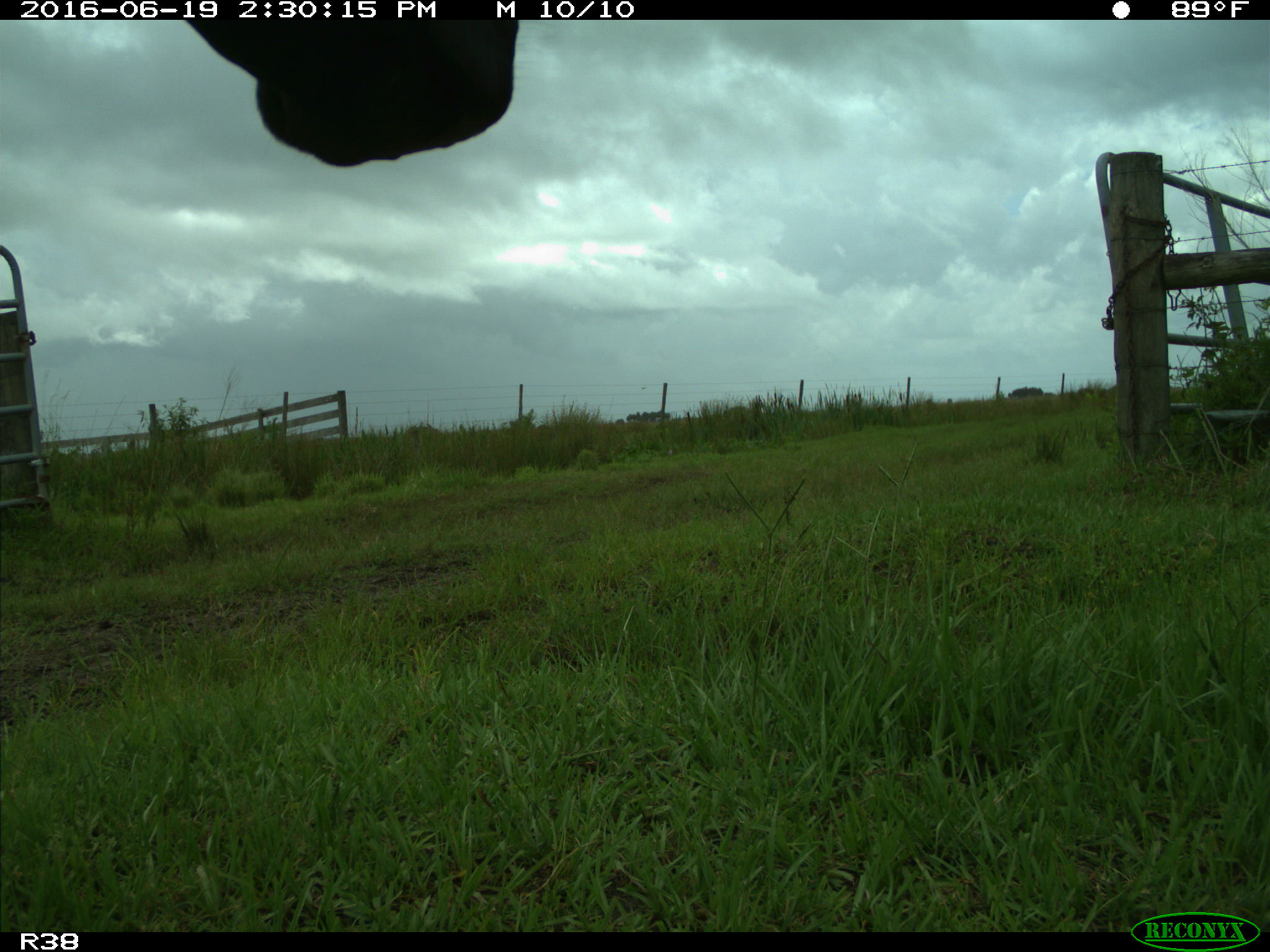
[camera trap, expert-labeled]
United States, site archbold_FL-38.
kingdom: Animalia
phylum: Chordata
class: Mammalia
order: Artiodactyla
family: Bovidae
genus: Bos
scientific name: Bos taurus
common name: domestic cow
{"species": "Bos taurus (domestic cow)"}